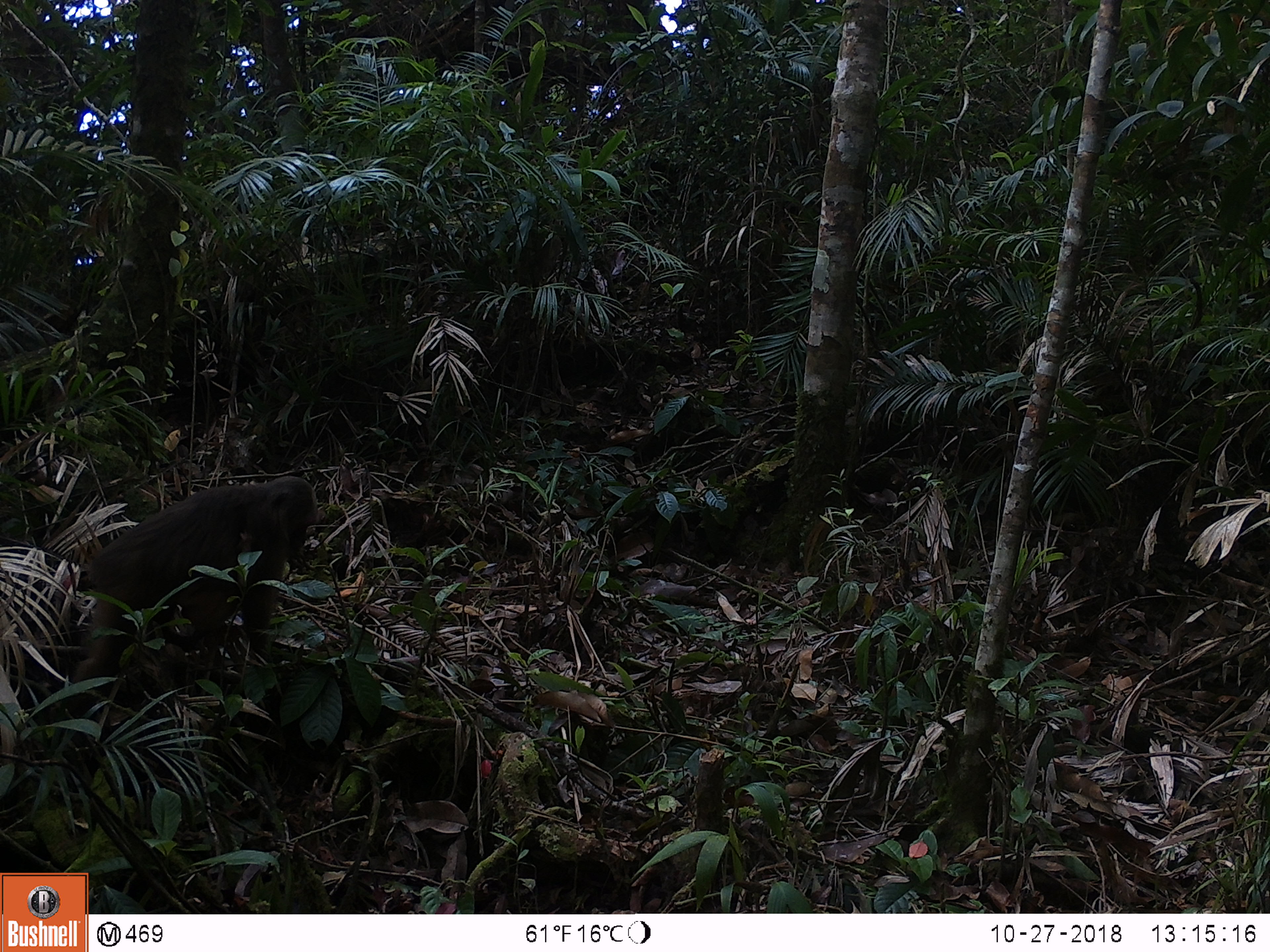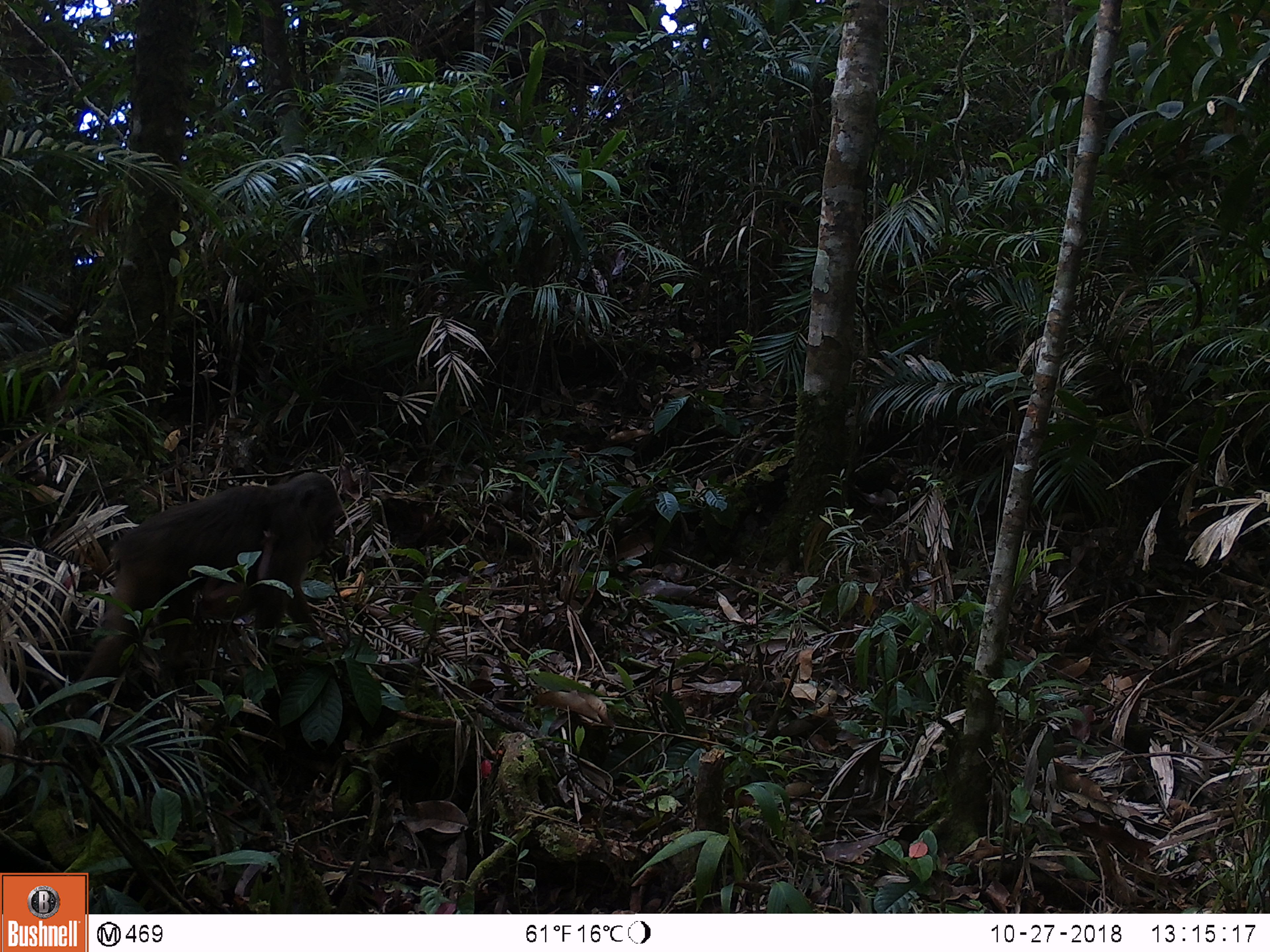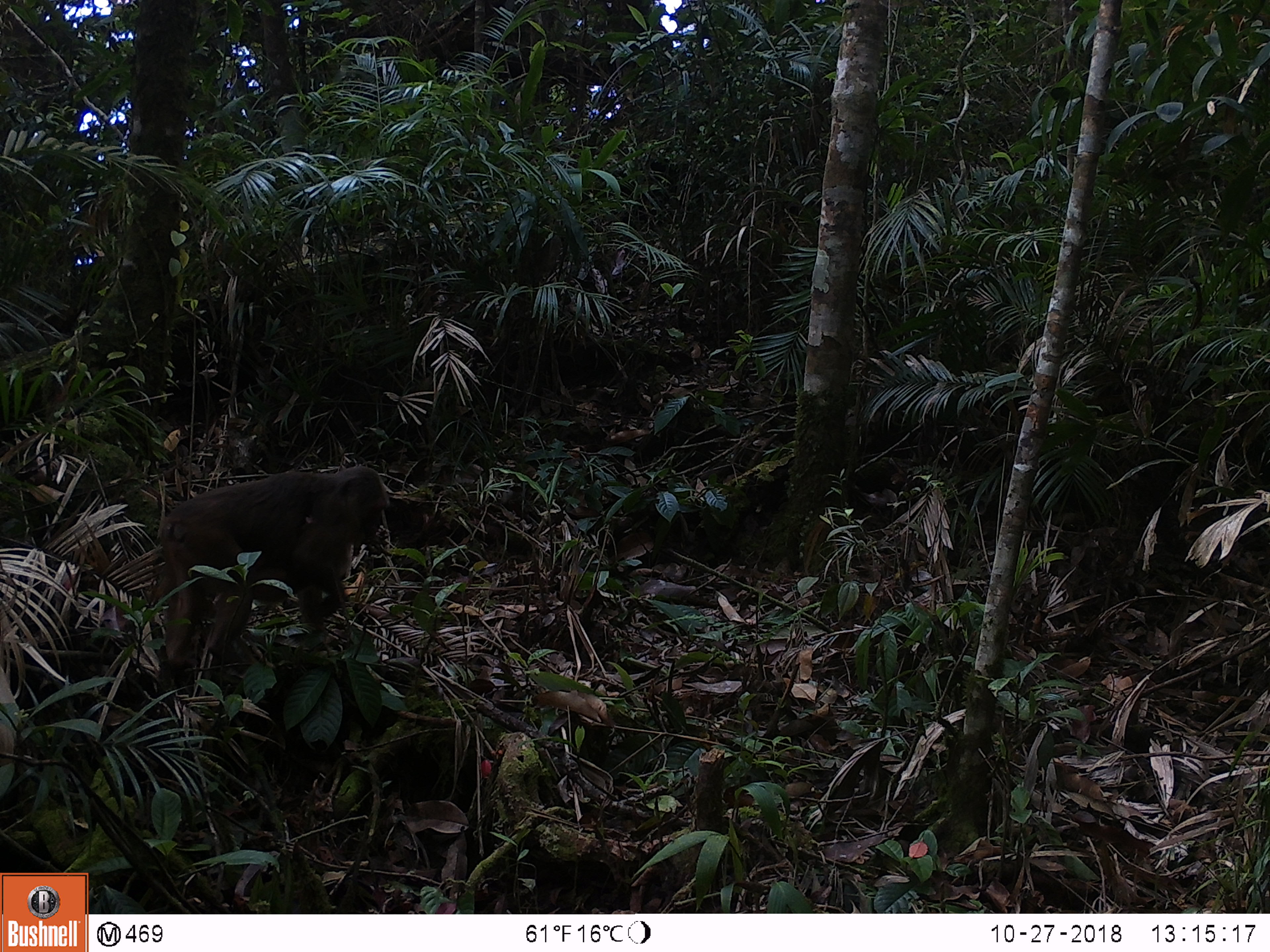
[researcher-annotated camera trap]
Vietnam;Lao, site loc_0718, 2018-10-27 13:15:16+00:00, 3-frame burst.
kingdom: Animalia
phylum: Chordata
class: Mammalia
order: Primates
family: Cercopithecidae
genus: Macaca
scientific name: Macaca arctoides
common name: stump-tailed macaque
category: stump tailed macaque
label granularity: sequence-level